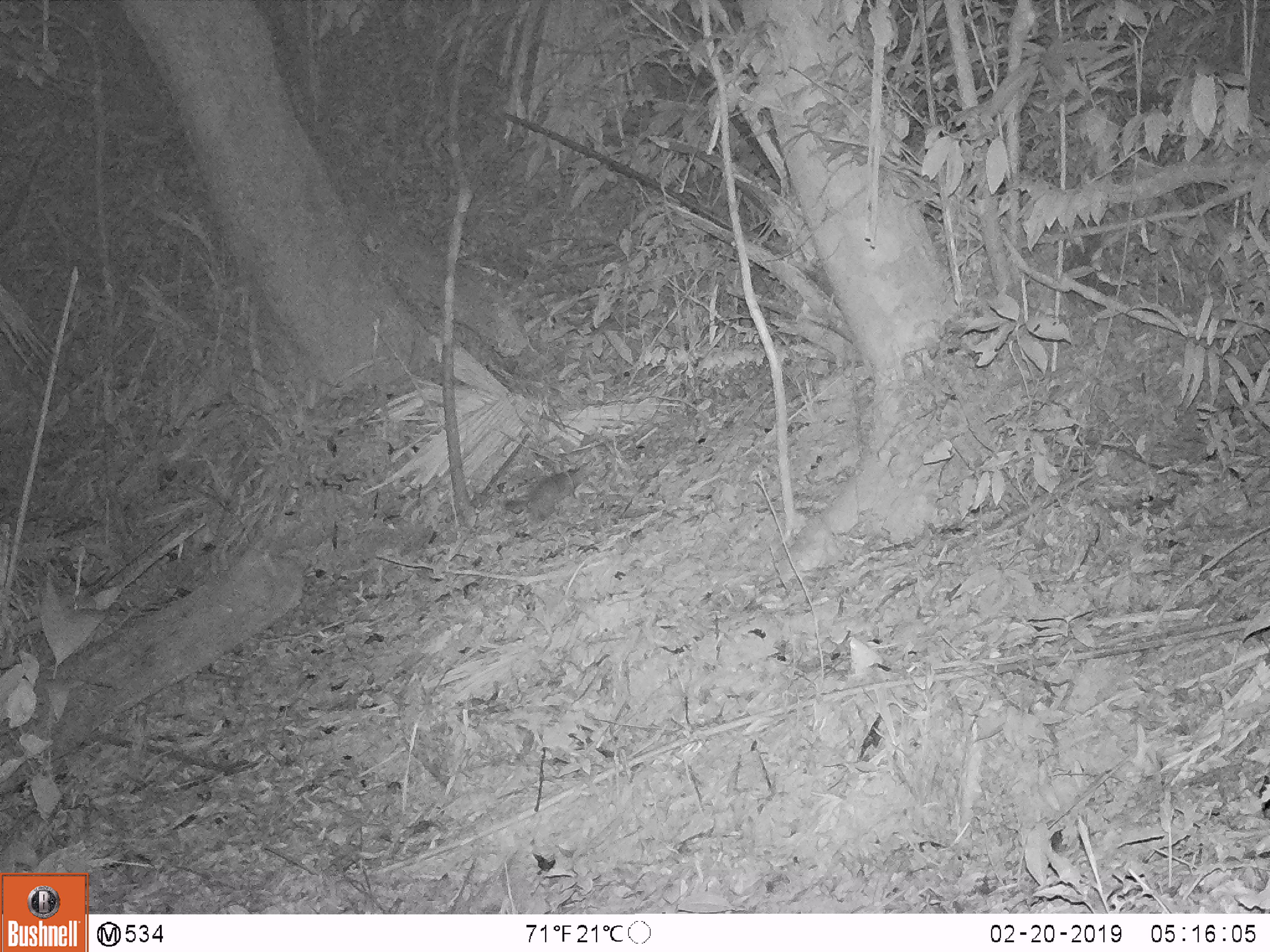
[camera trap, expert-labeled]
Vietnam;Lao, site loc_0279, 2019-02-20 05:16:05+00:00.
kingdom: Animalia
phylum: Chordata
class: Mammalia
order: Carnivora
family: Mustelidae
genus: Melogale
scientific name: Melogale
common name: ferret badger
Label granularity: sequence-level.